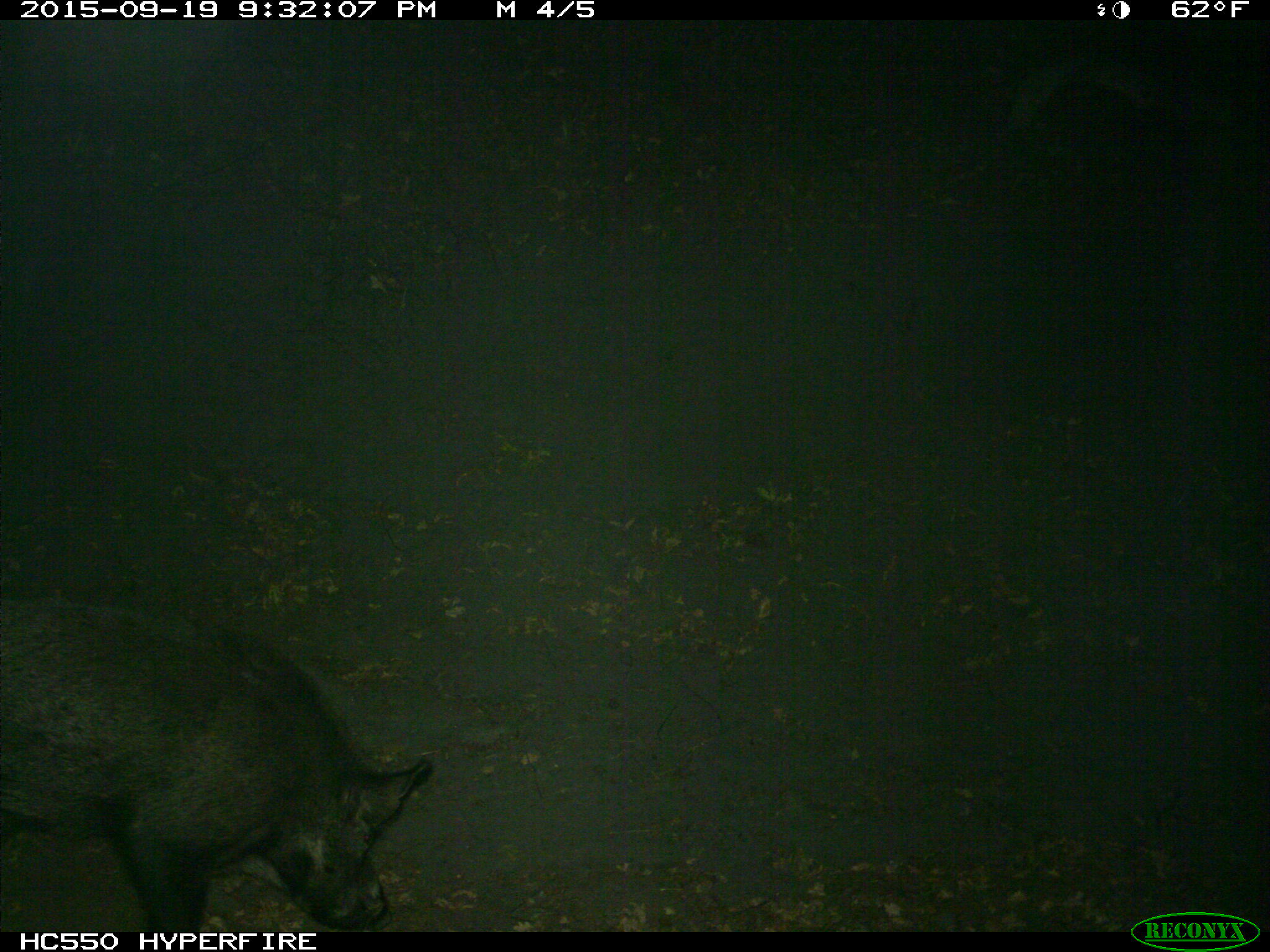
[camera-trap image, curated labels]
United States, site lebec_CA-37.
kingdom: Animalia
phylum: Chordata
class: Mammalia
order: Artiodactyla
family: Suidae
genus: Sus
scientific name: Sus scrofa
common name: wild boar